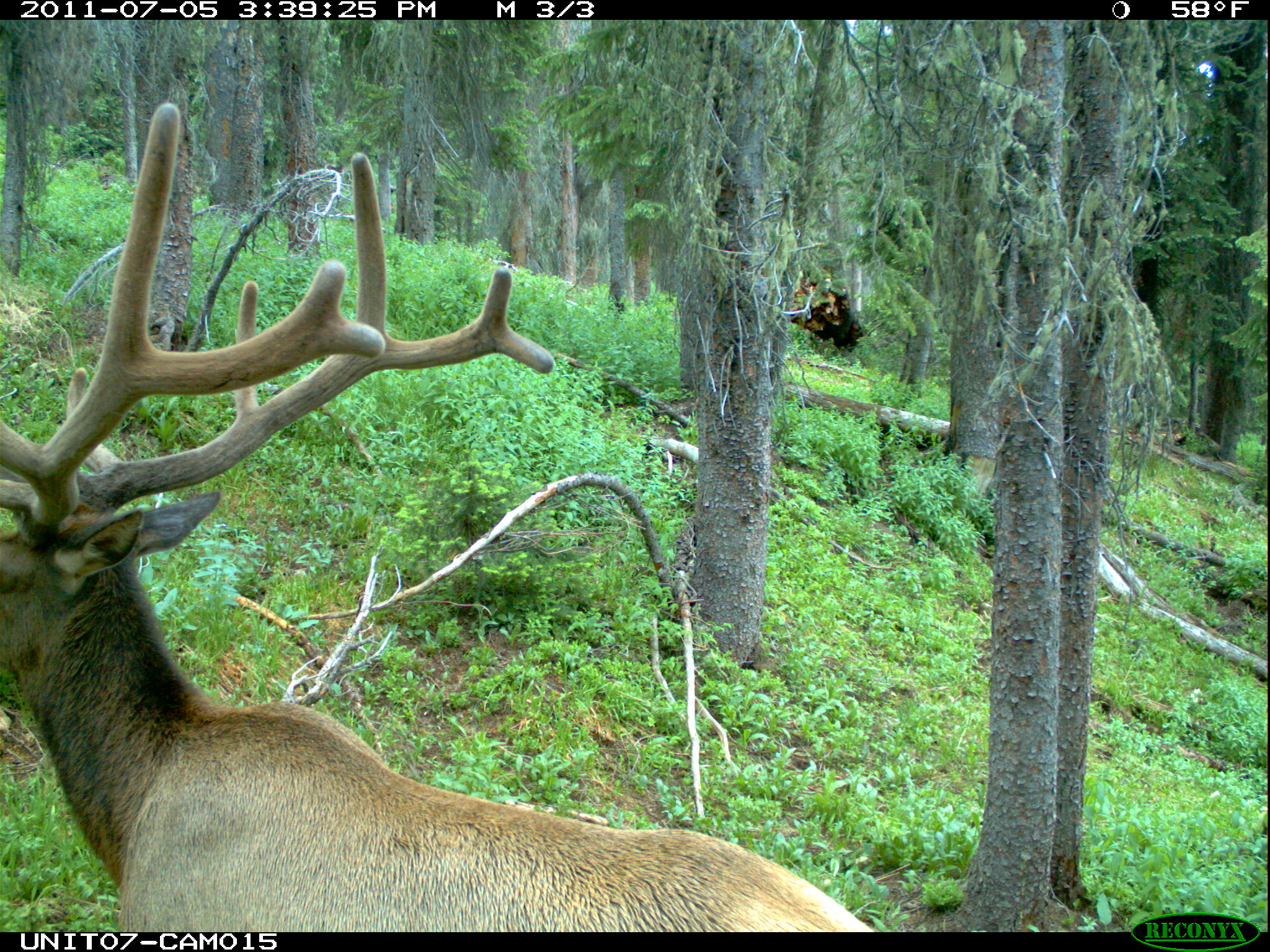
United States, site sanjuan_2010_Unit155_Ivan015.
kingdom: Animalia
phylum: Chordata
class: Mammalia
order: Artiodactyla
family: Cervidae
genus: Cervus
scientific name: Cervus elaphus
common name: red deer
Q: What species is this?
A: Cervus elaphus (red deer).